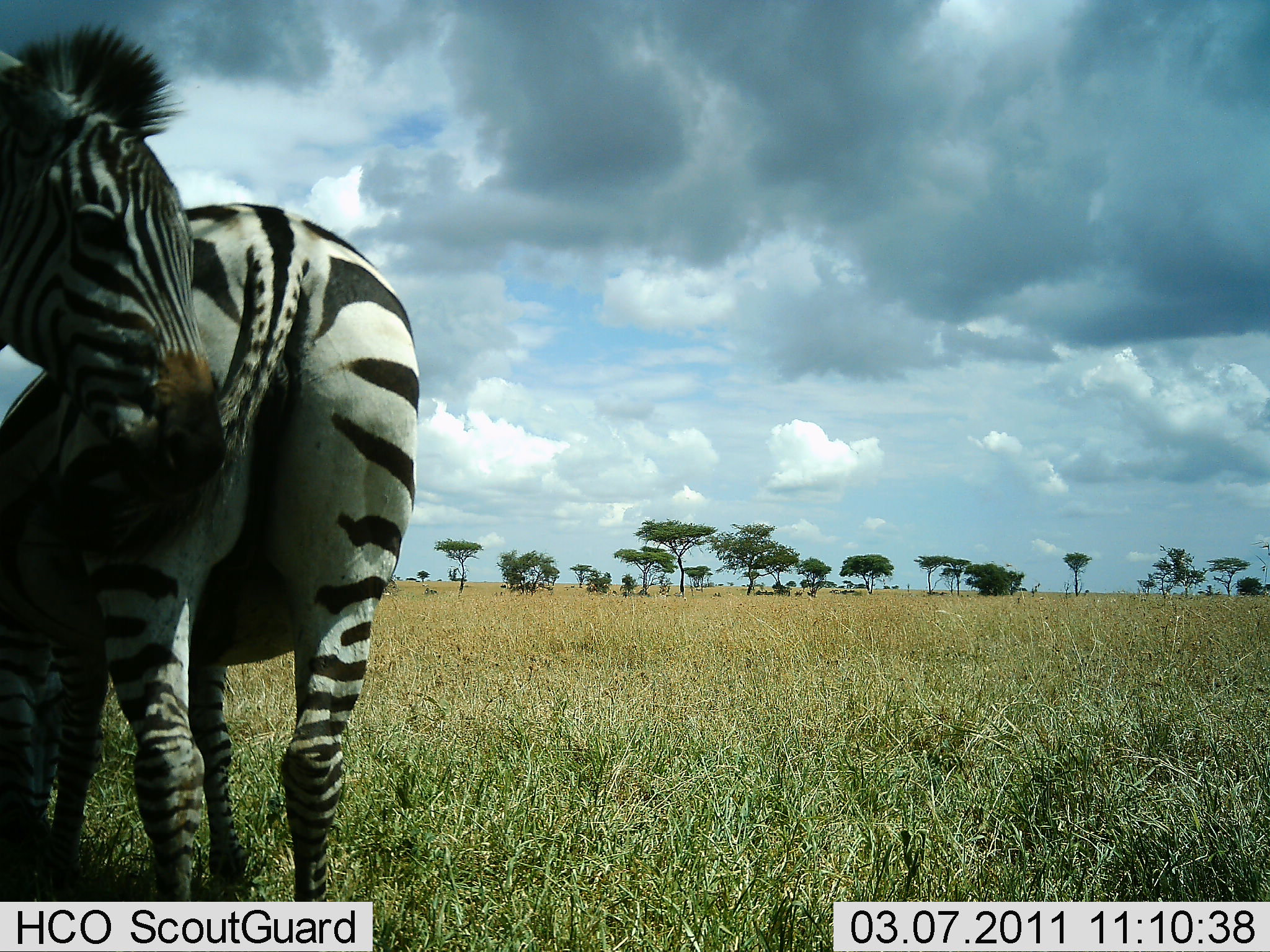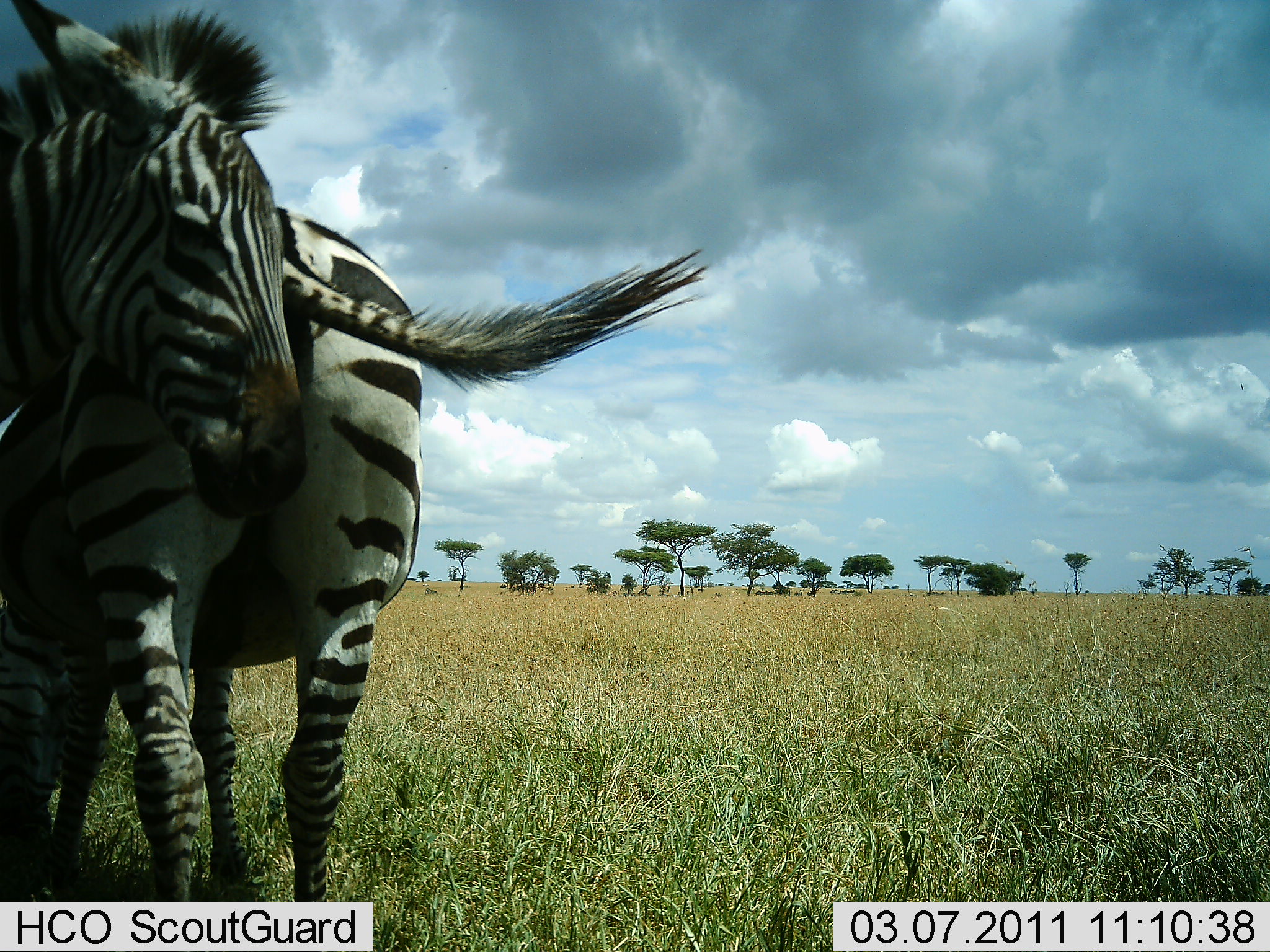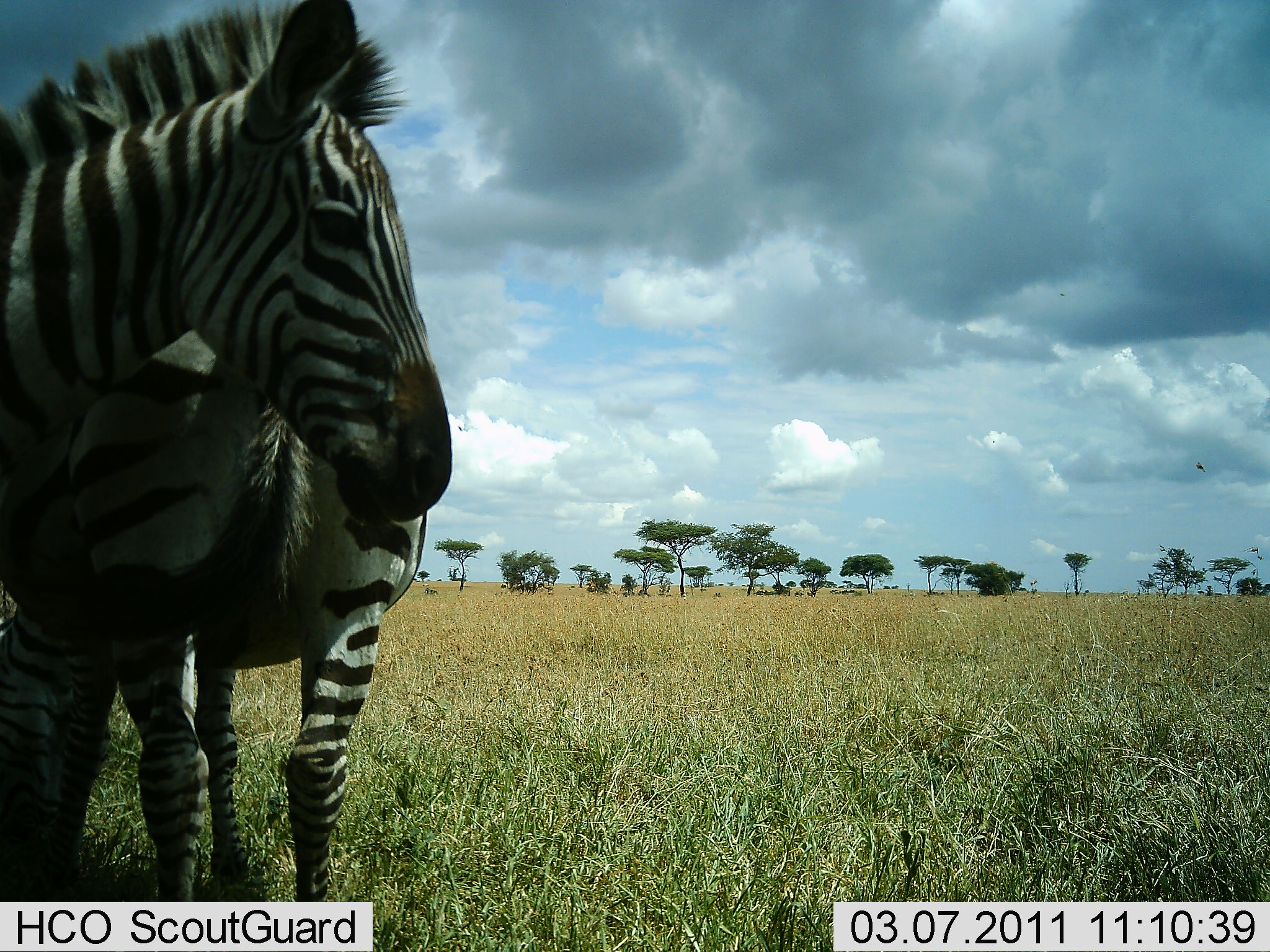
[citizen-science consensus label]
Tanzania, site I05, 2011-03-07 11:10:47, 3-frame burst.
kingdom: Animalia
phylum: Chordata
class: Mammalia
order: Perissodactyla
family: Equidae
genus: Equus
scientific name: Equus quagga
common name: plains zebra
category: zebra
Zebra (plains zebra) (Equus quagga), count 2. Behavior (volunteer vote fractions): standing 79%, resting 0%, moving 21%, interacting 36%. Young present (vote fraction): 0%. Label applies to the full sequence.